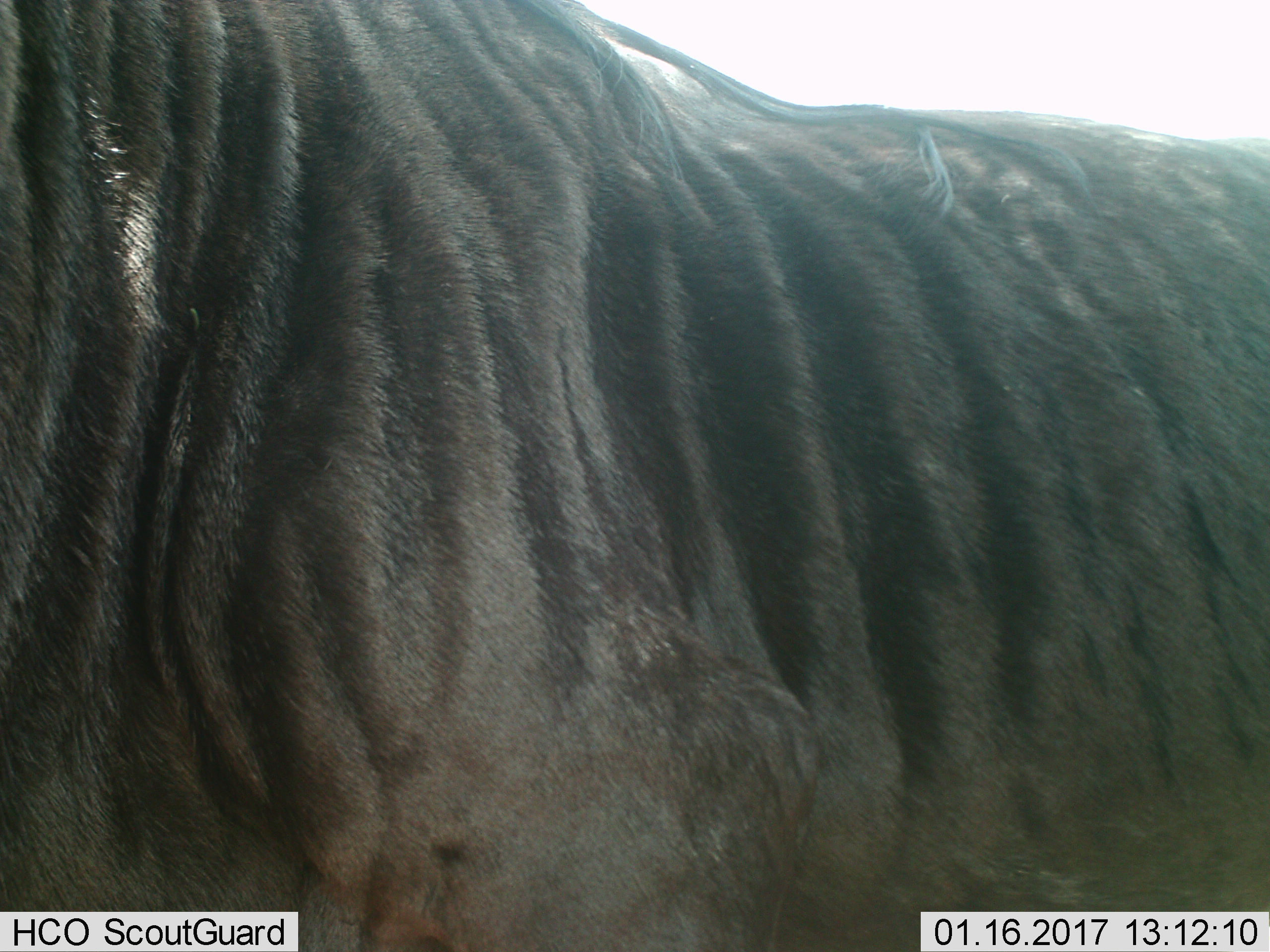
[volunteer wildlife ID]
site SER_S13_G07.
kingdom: Animalia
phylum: Chordata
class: Mammalia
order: Artiodactyla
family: Bovidae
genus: Connochaetes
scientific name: Connochaetes taurinus taurinus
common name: blue wildebeest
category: wildebeestblue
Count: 1.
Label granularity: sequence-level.